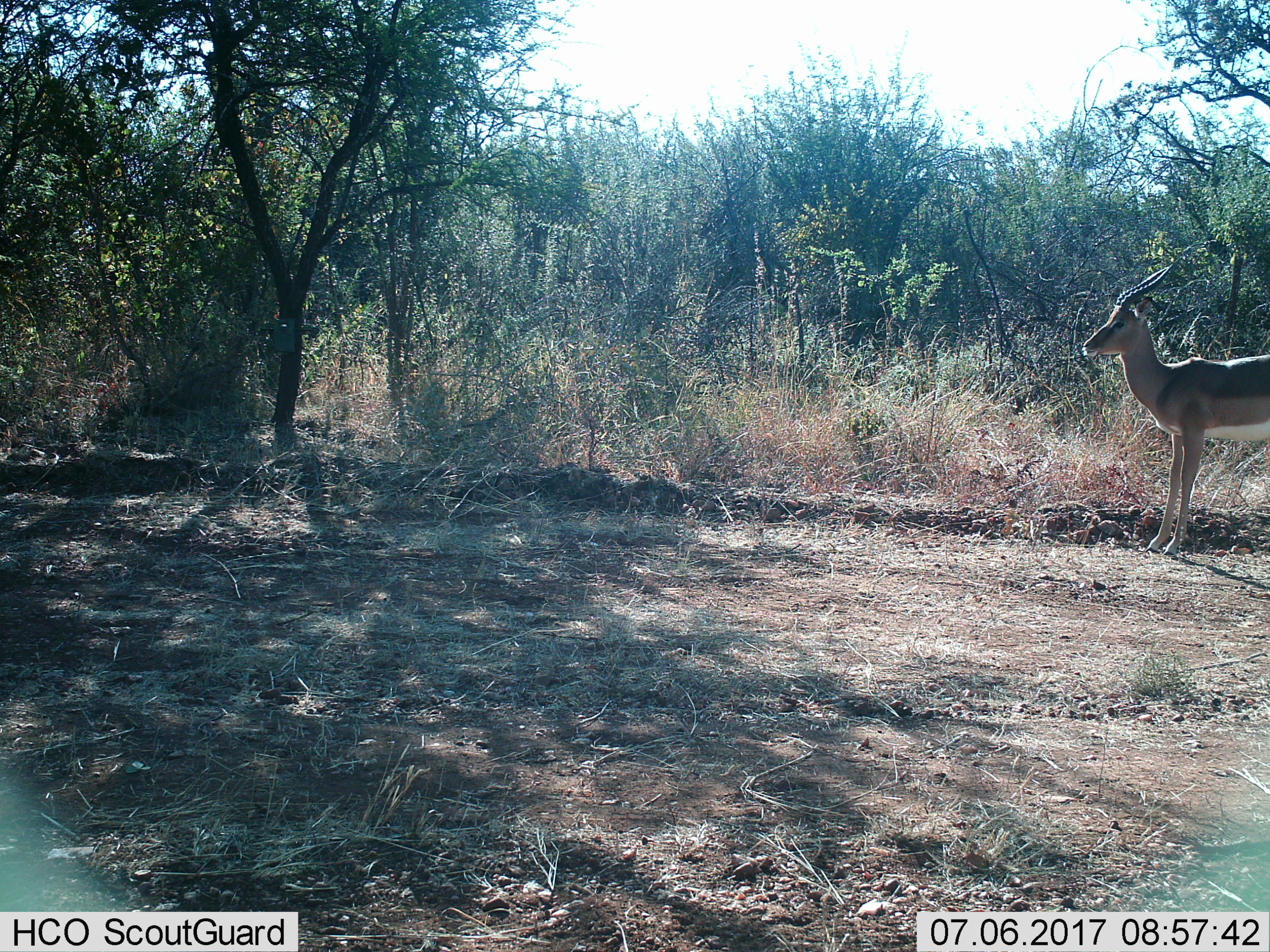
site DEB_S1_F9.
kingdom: Animalia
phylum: Chordata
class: Mammalia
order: Artiodactyla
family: Bovidae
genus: Aepyceros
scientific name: Aepyceros melampus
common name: impala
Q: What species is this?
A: Impala (Aepyceros melampus).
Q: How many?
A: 1.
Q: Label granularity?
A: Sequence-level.